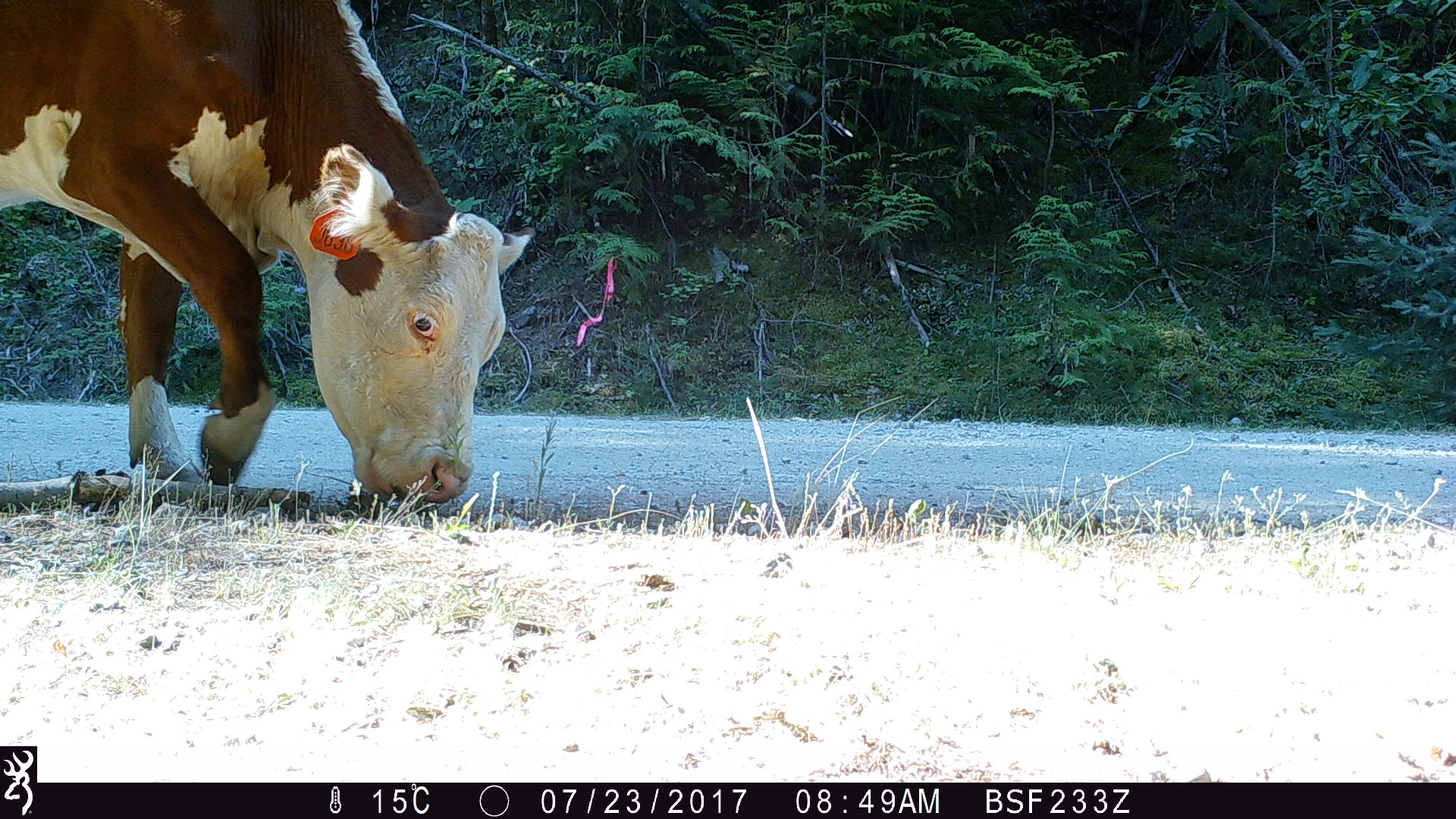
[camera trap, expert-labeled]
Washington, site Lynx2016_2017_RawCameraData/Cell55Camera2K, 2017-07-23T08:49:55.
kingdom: Animalia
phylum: Chordata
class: Mammalia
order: Artiodactyla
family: Bovidae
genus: Bos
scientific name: Bos taurus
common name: domestic cattle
Domestic cattle (Bos taurus). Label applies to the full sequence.